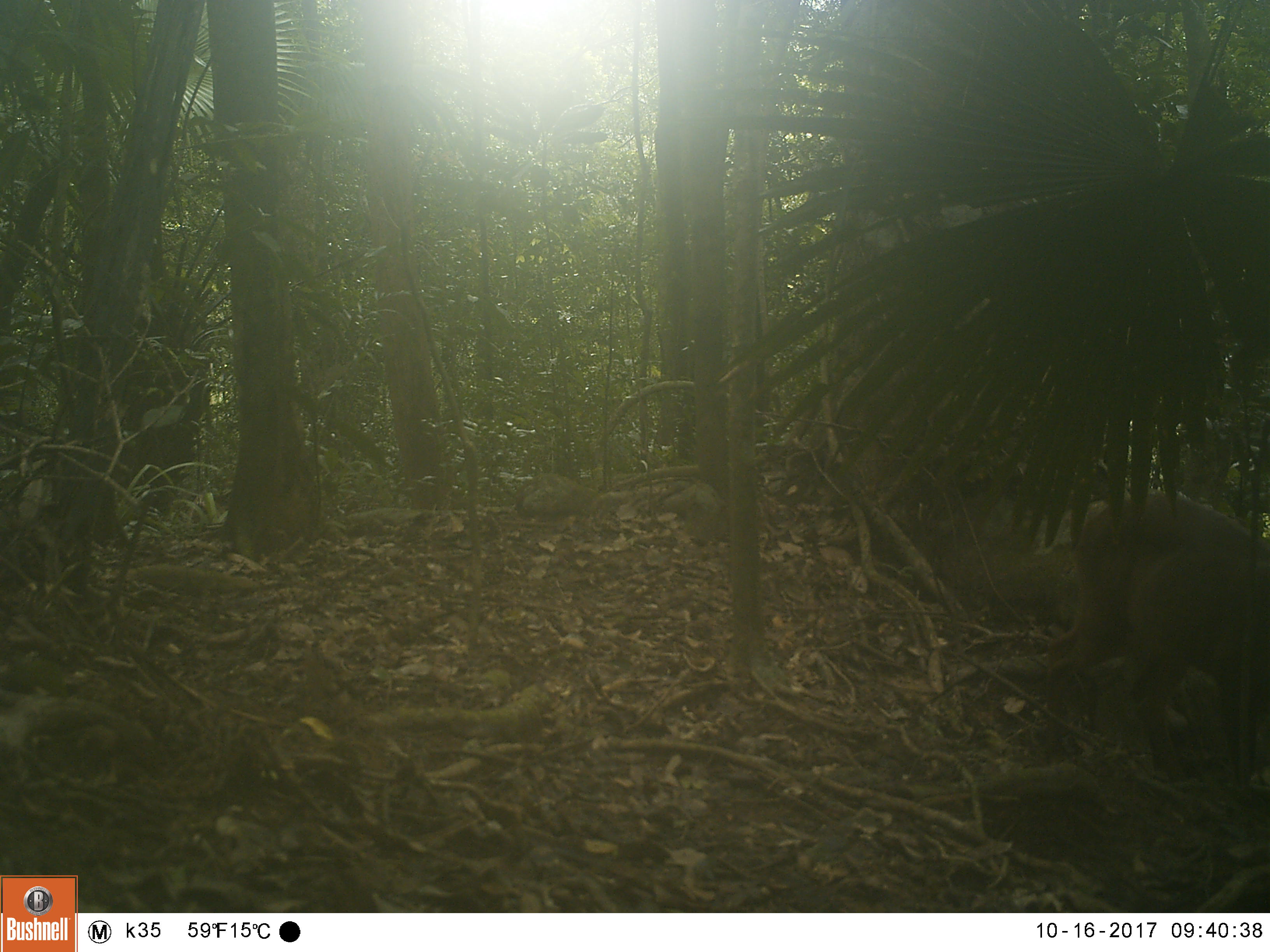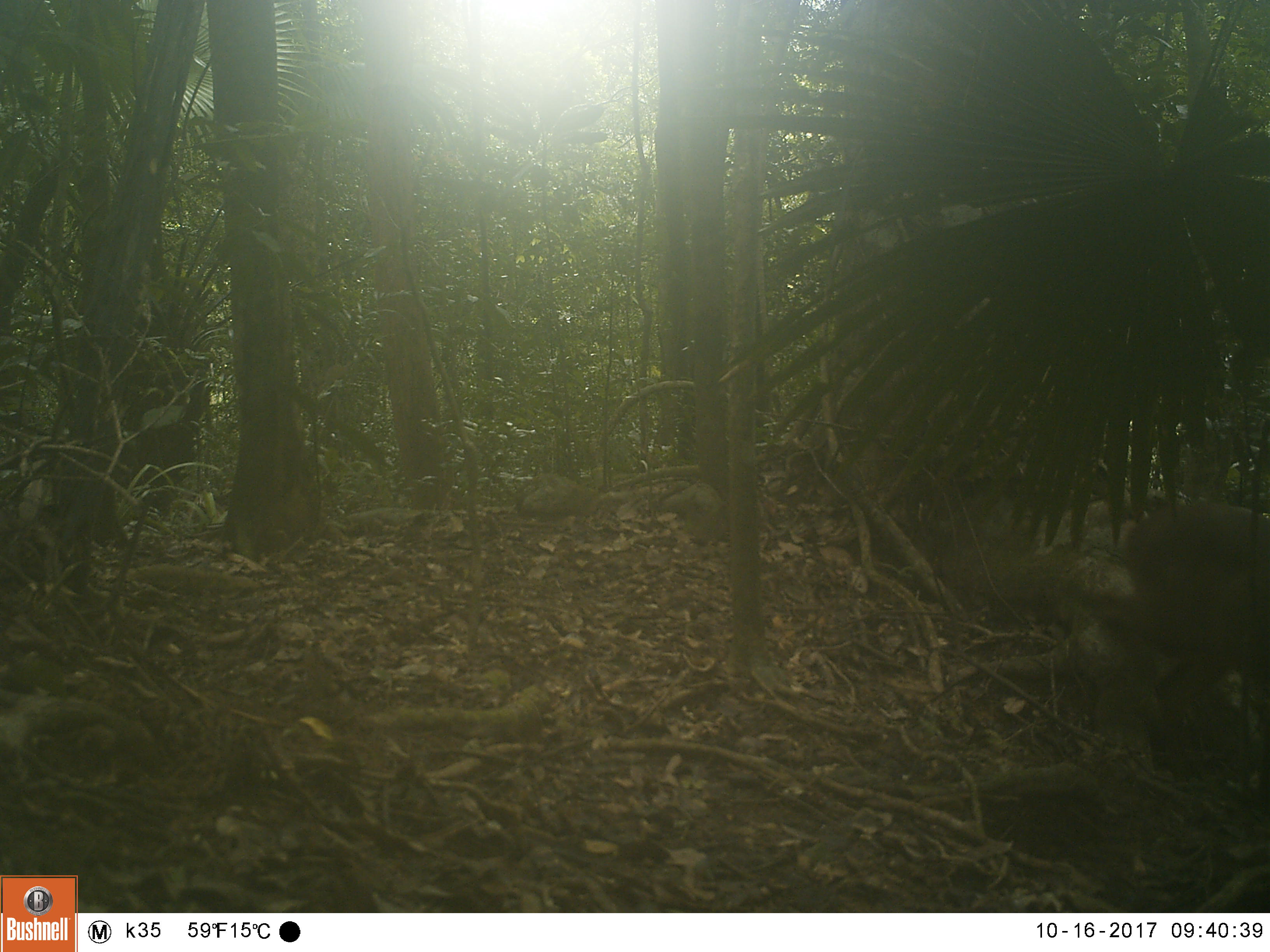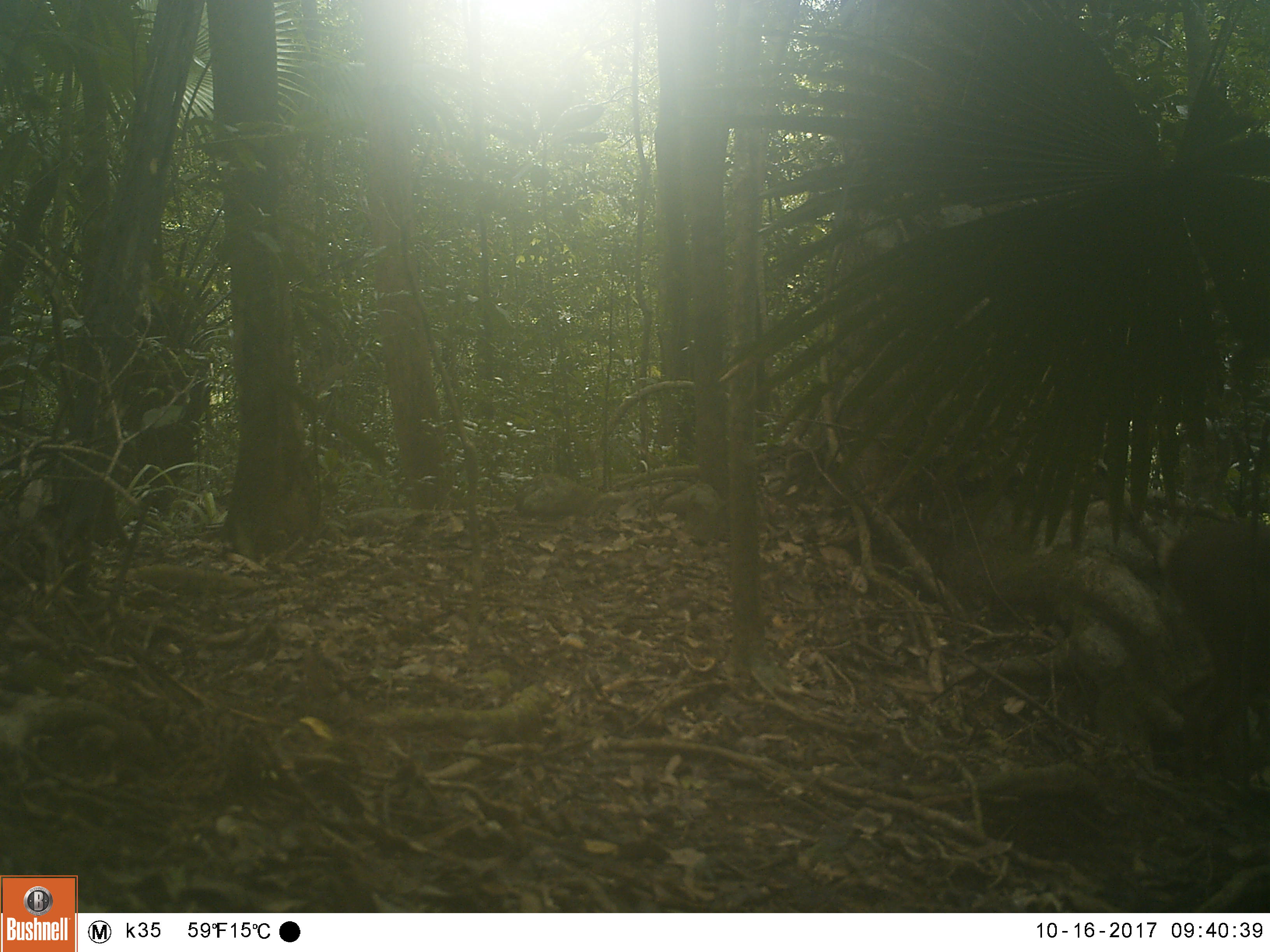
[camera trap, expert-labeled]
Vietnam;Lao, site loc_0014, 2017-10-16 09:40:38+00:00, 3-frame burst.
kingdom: Animalia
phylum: Chordata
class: Mammalia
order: Artiodactyla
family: Cervidae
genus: Muntiacus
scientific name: Muntiacus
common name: muntjacs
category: unidentified muntjac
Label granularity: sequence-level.